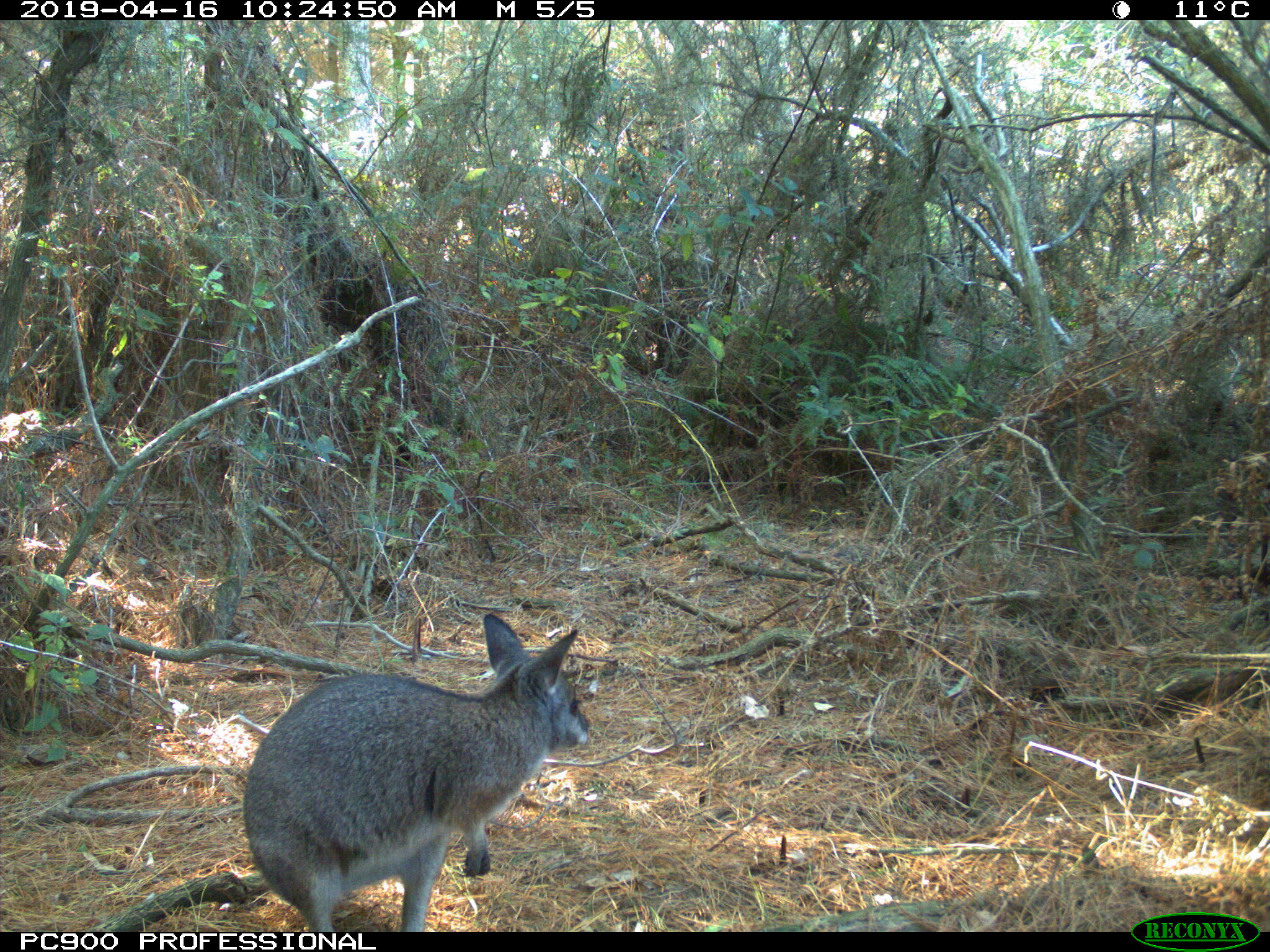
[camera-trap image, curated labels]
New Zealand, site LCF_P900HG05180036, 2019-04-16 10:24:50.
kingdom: Animalia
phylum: Chordata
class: Mammalia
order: Diprotodontia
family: Macropodidae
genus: Notamacropus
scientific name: Notamacropus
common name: wallaby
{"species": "wallaby (Notamacropus)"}